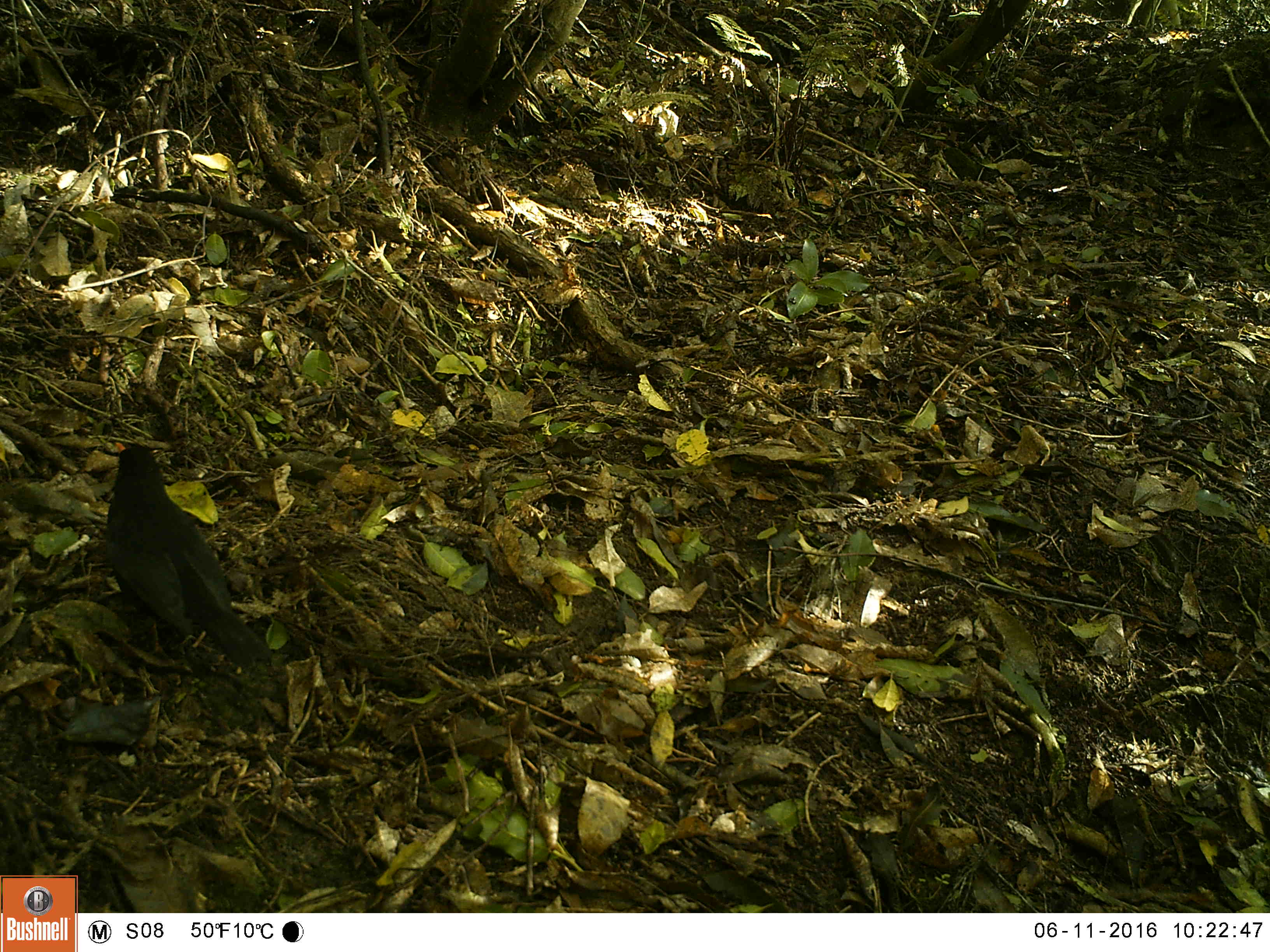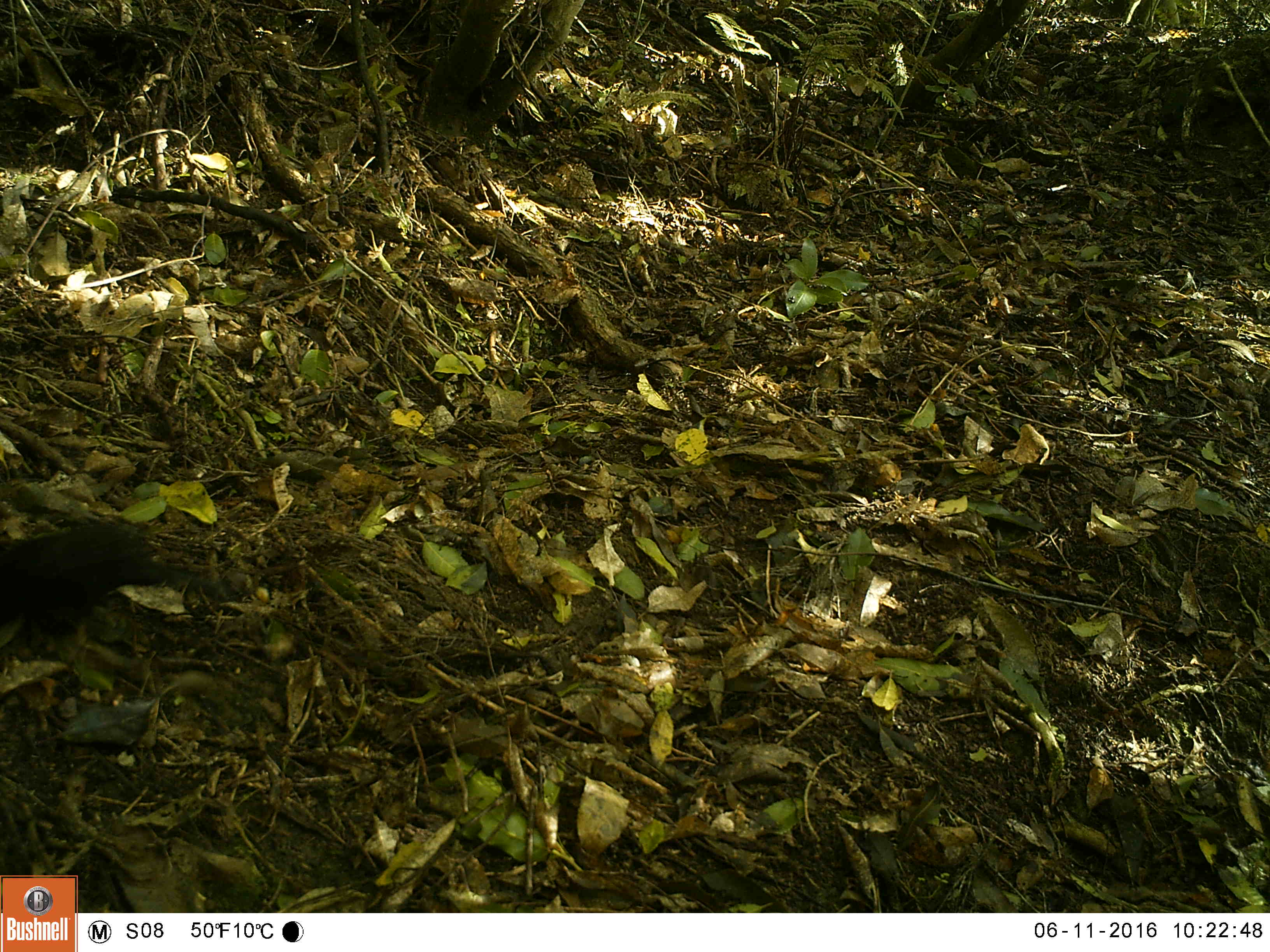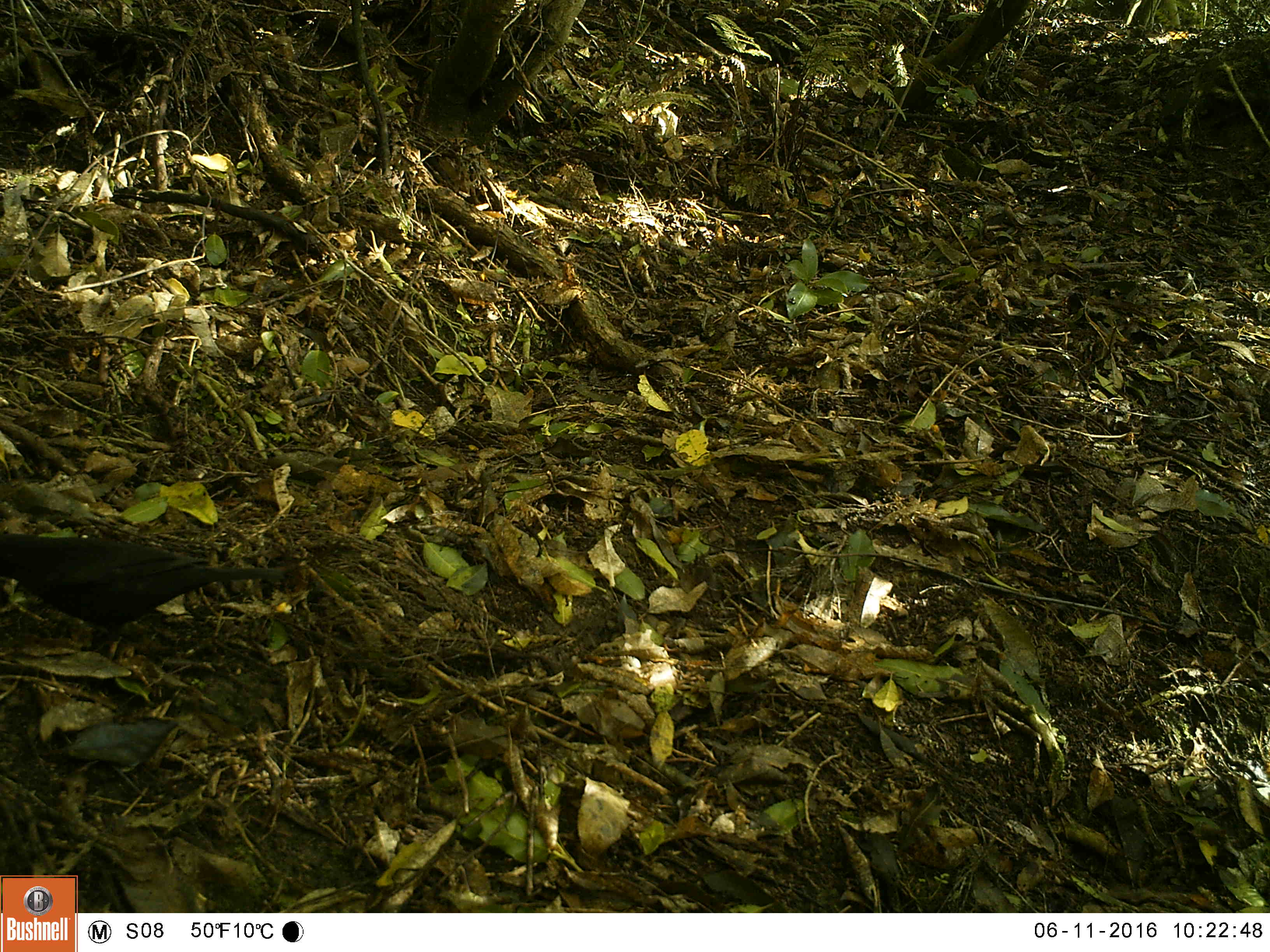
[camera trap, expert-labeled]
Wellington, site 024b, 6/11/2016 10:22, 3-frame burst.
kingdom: Animalia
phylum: Chordata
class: Aves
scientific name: Aves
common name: bird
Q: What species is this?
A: Bird (Aves).